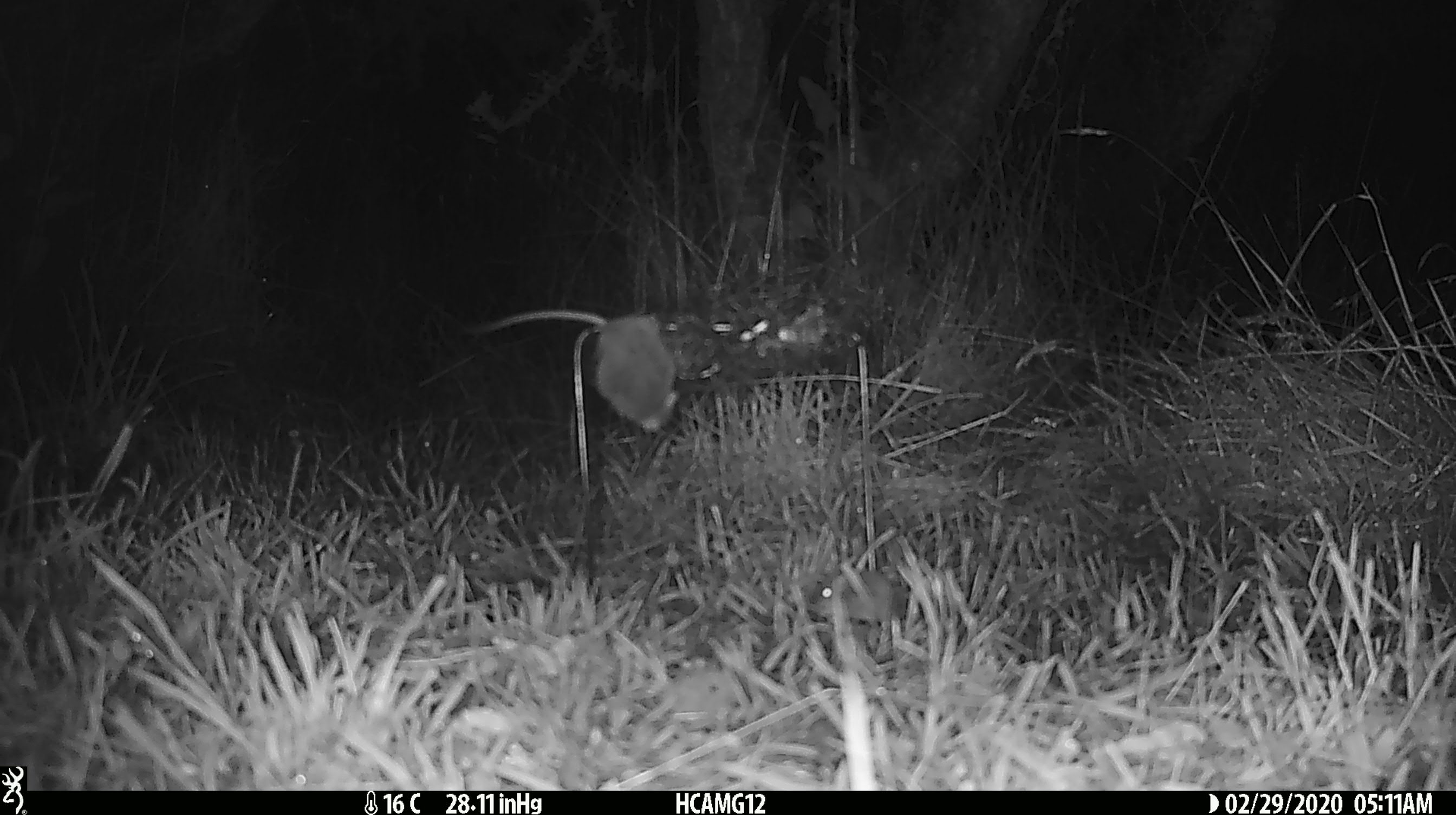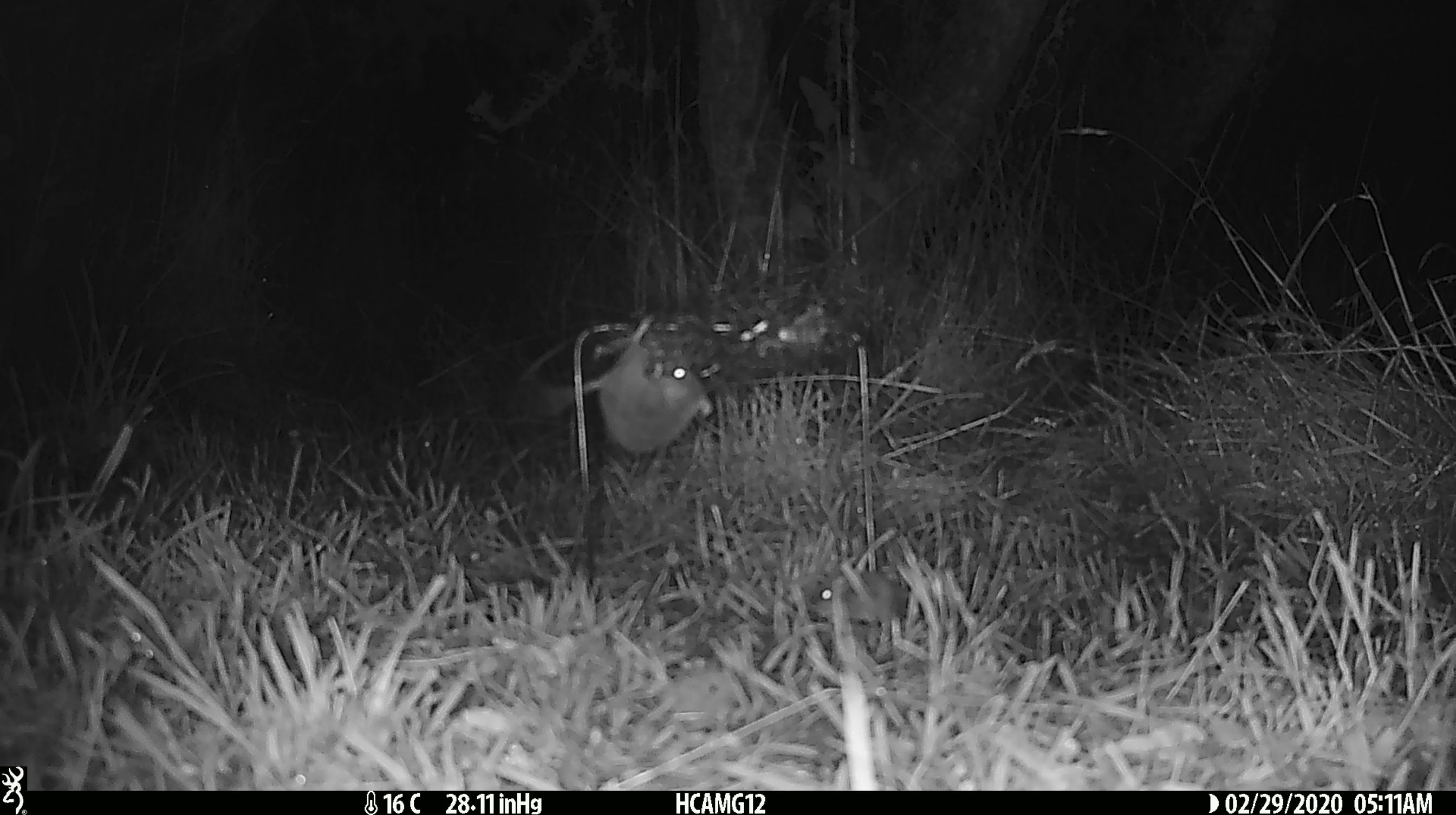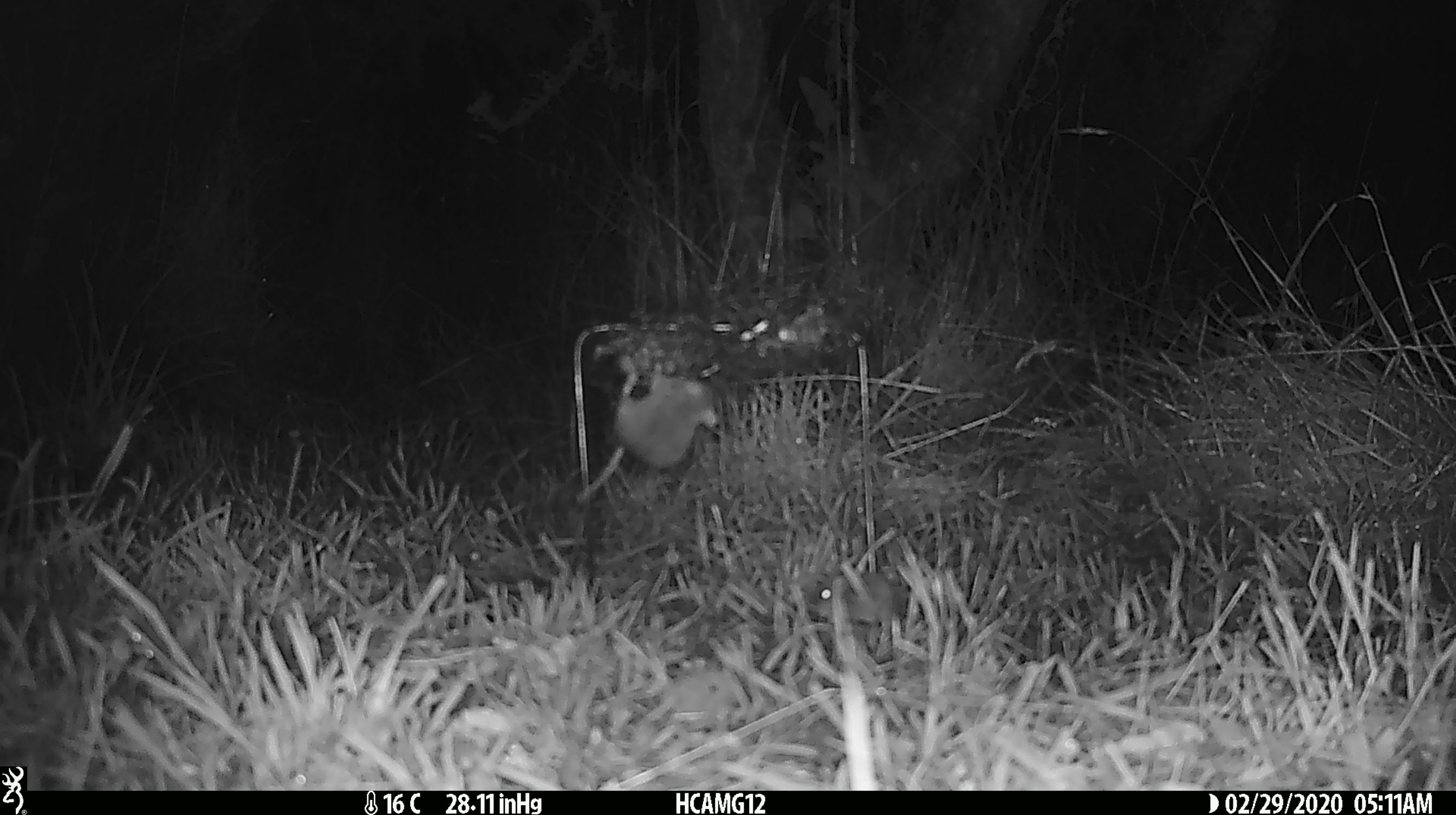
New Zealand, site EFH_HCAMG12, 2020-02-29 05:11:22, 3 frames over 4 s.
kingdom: Animalia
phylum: Chordata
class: Mammalia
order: Rodentia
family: Muridae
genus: Mus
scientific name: Mus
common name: mouse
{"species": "mouse (Mus)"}